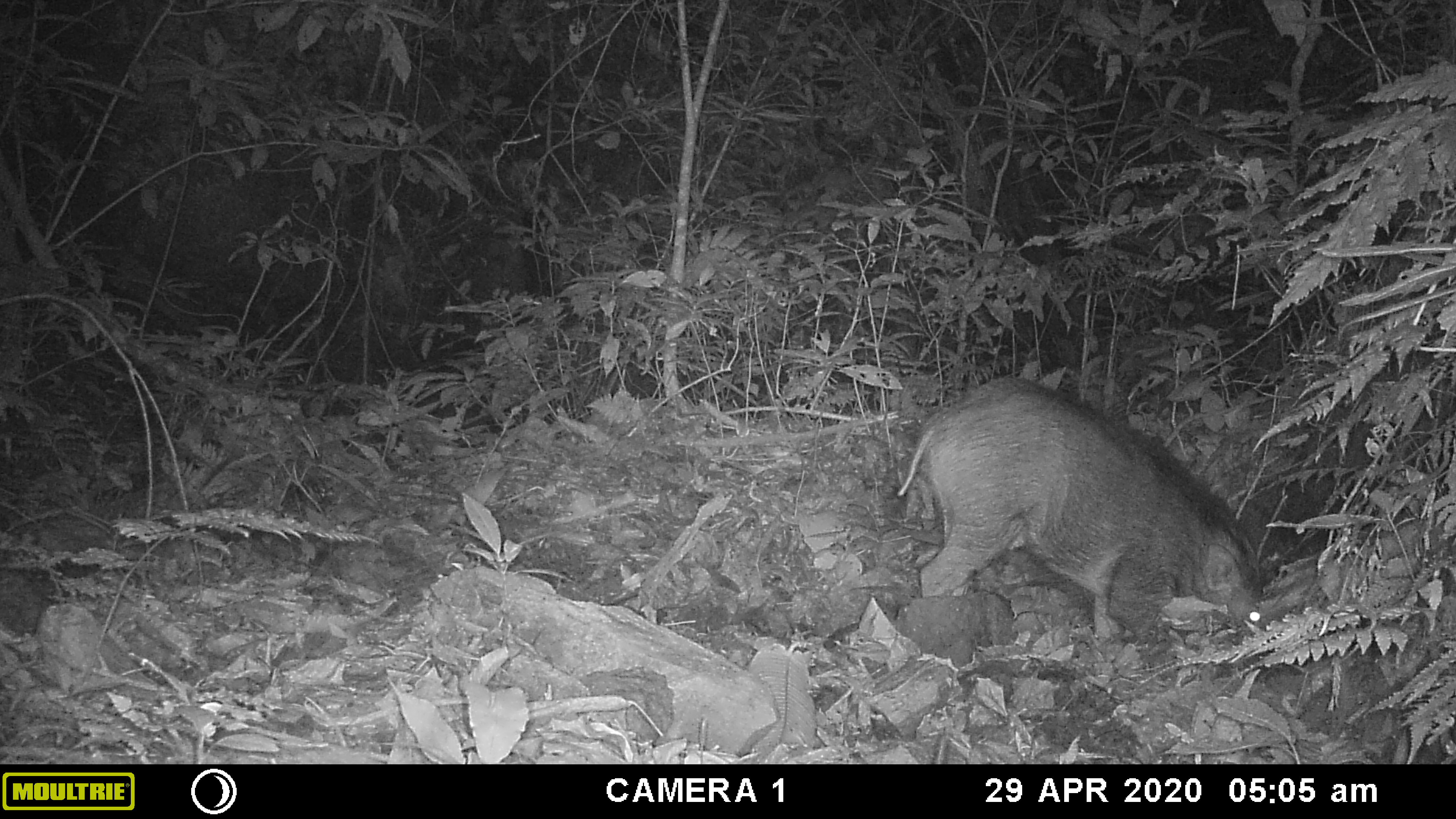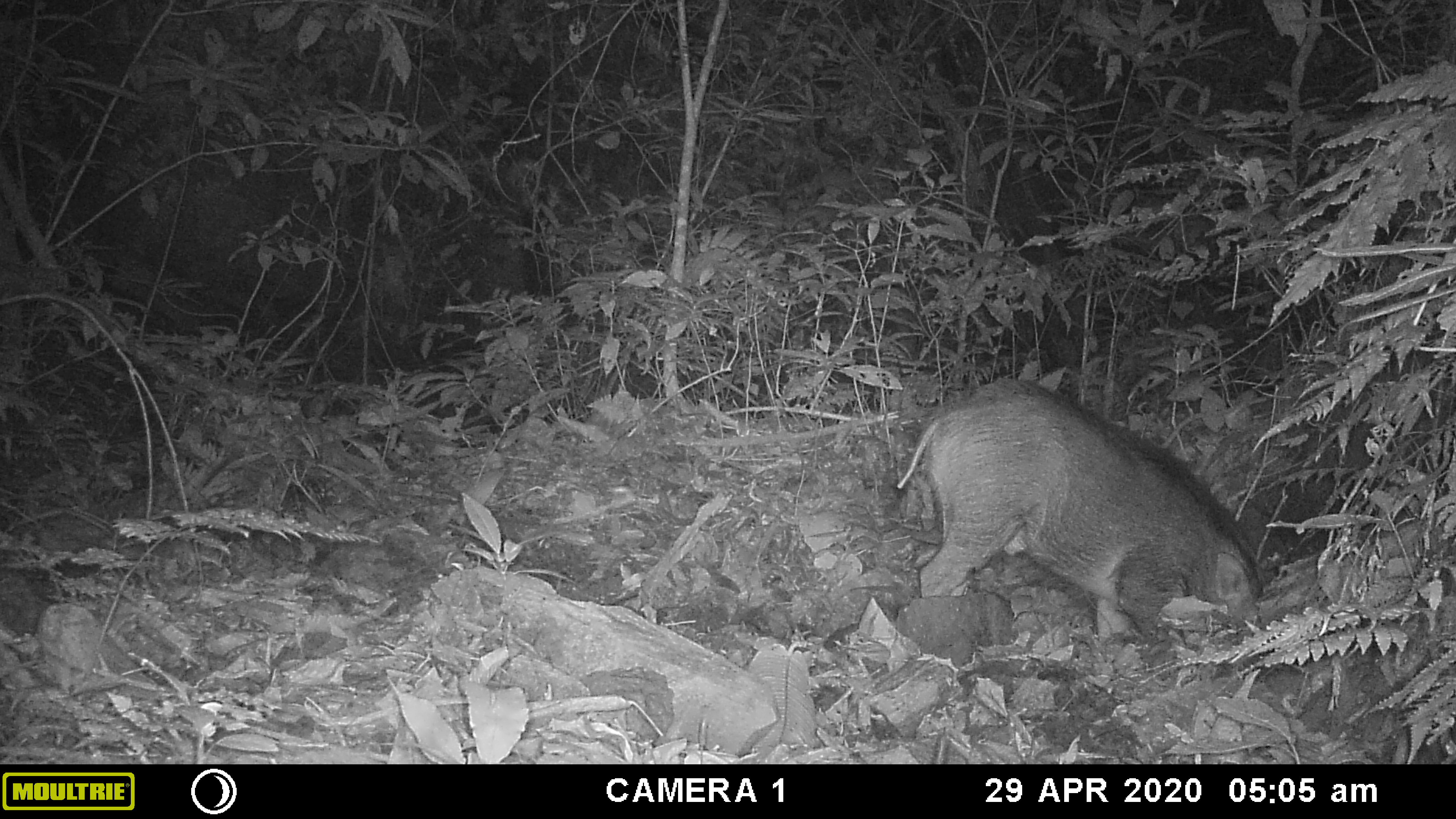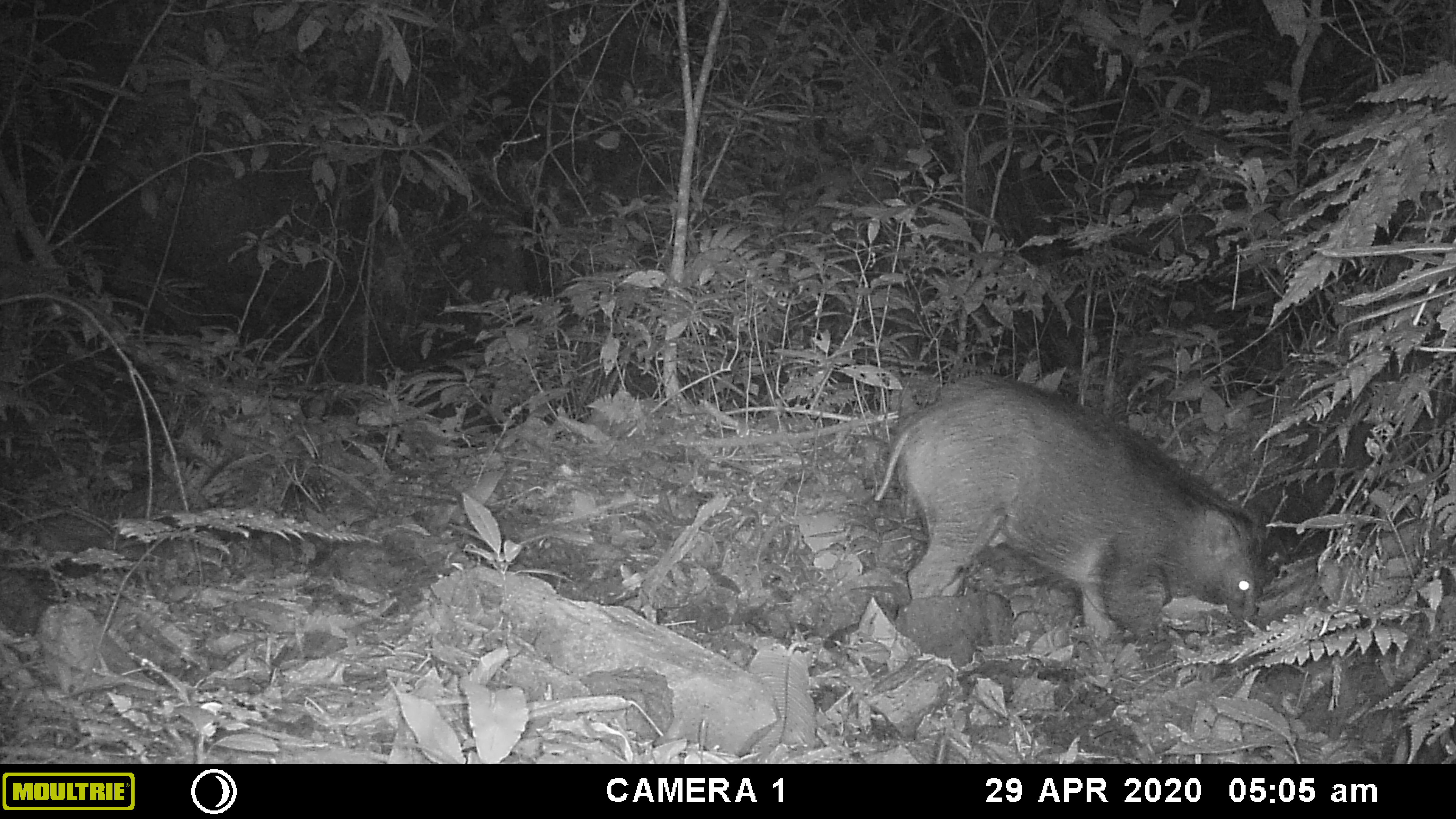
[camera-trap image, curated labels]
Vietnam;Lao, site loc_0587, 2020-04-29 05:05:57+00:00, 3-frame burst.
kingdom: Animalia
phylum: Chordata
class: Mammalia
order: Artiodactyla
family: Suidae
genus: Sus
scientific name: Sus scrofa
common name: eurasian wild pig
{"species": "eurasian wild pig (Sus scrofa)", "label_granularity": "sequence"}